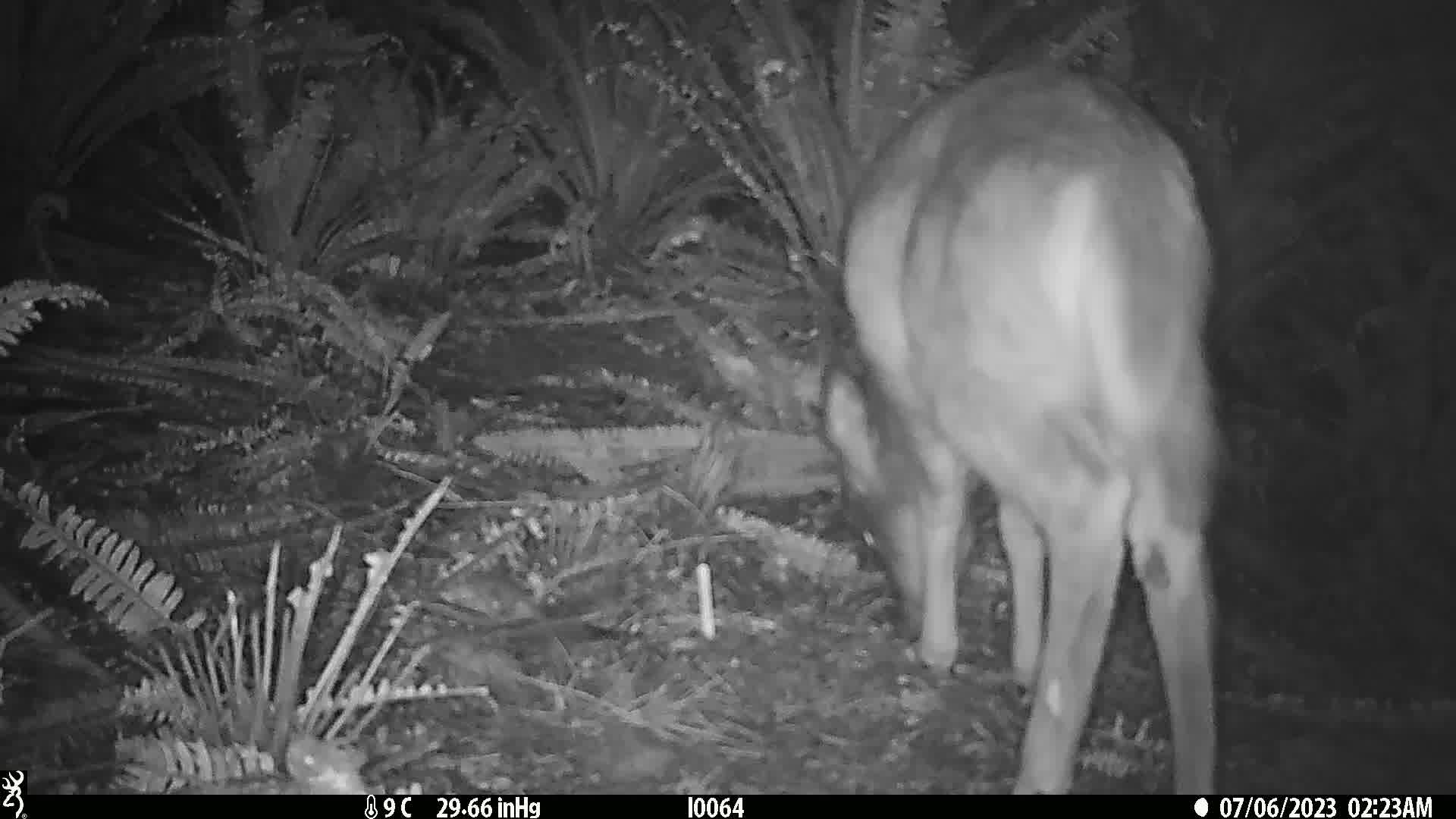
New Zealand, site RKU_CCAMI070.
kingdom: Animalia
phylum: Chordata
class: Mammalia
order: Artiodactyla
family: Cervidae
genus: Odocoileus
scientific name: Odocoileus virginianus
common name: white-tailed deer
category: white tailed deer